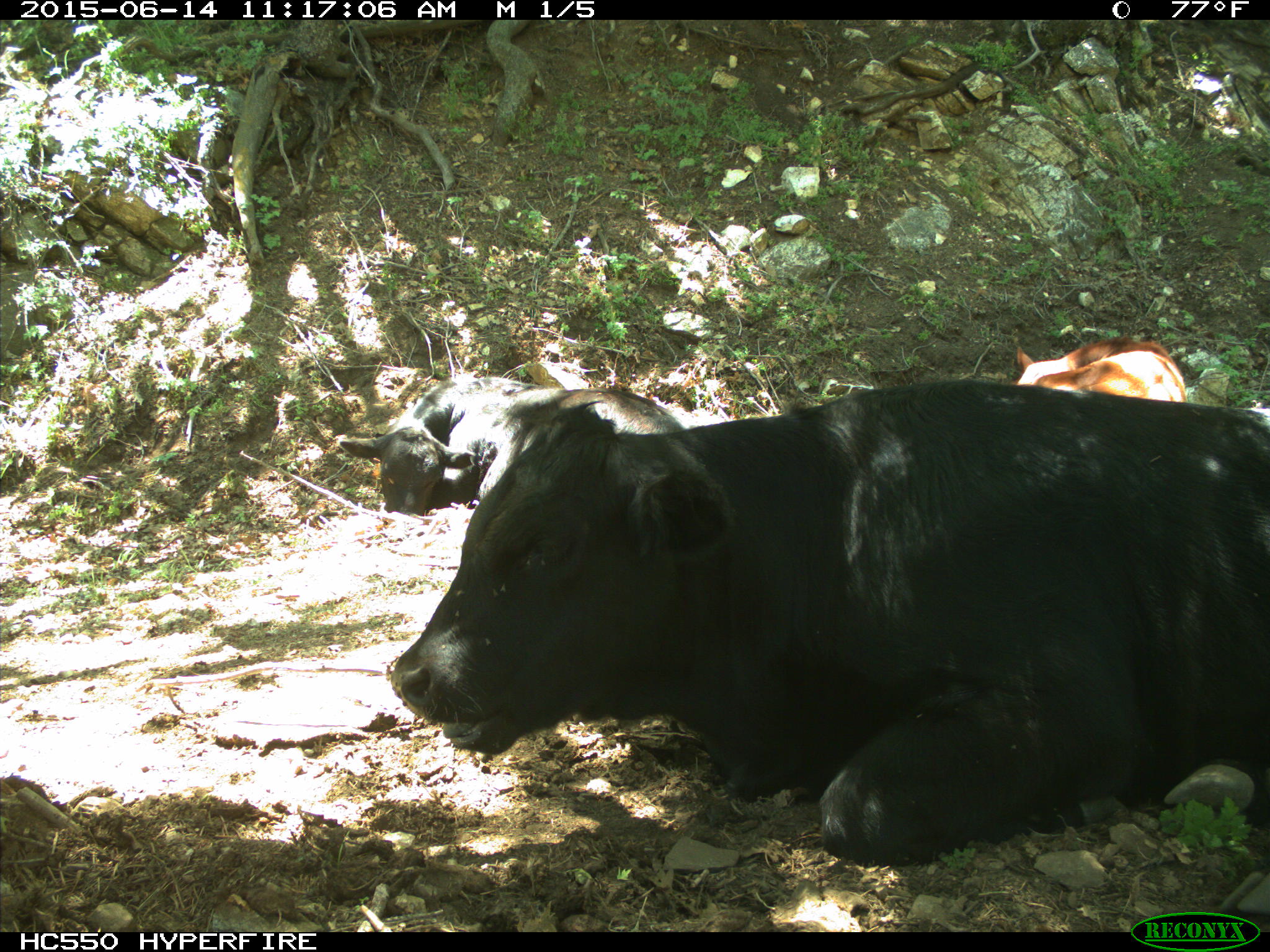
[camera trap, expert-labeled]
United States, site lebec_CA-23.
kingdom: Animalia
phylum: Chordata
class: Mammalia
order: Artiodactyla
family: Bovidae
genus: Bos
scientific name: Bos taurus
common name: domestic cow